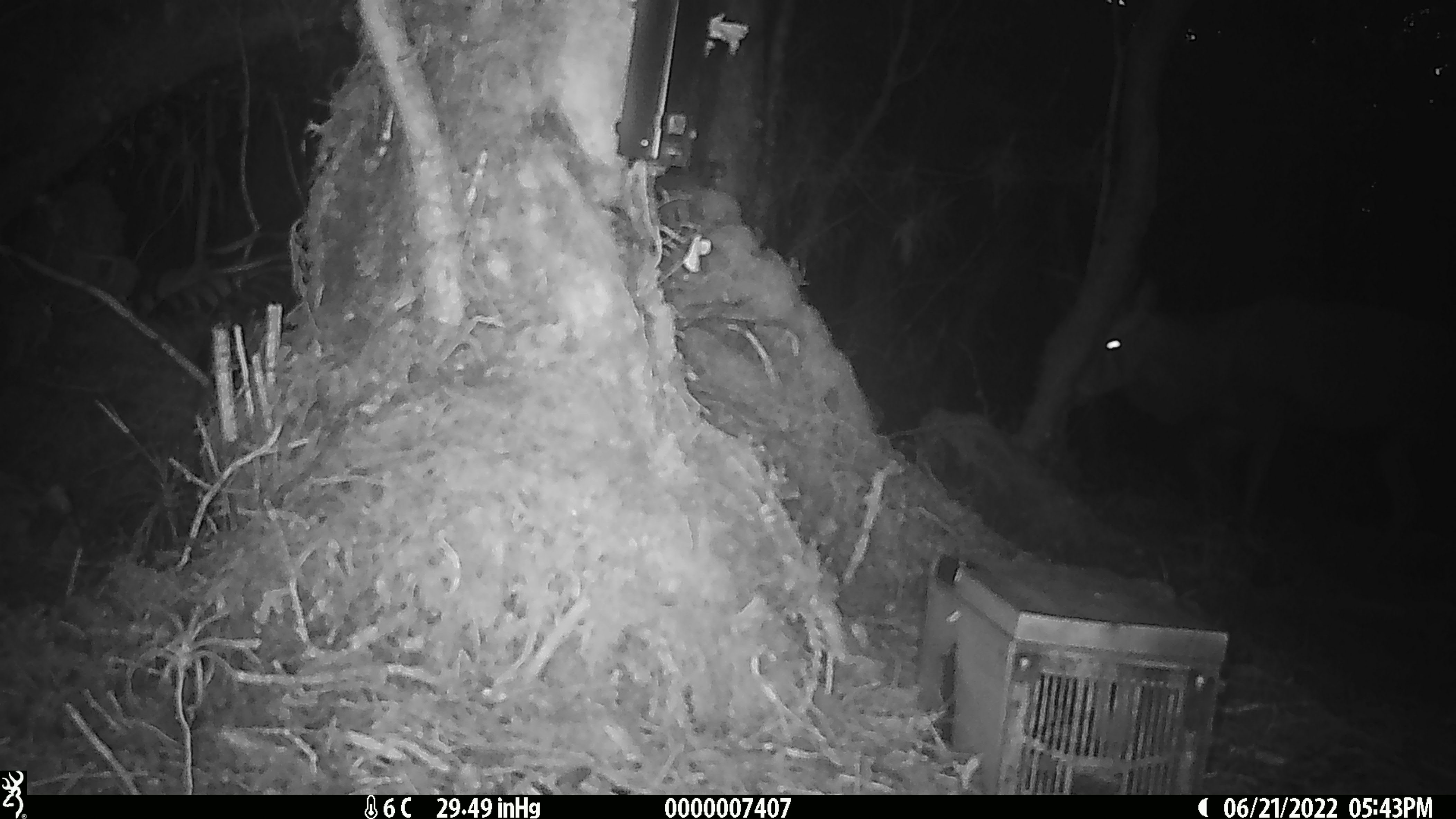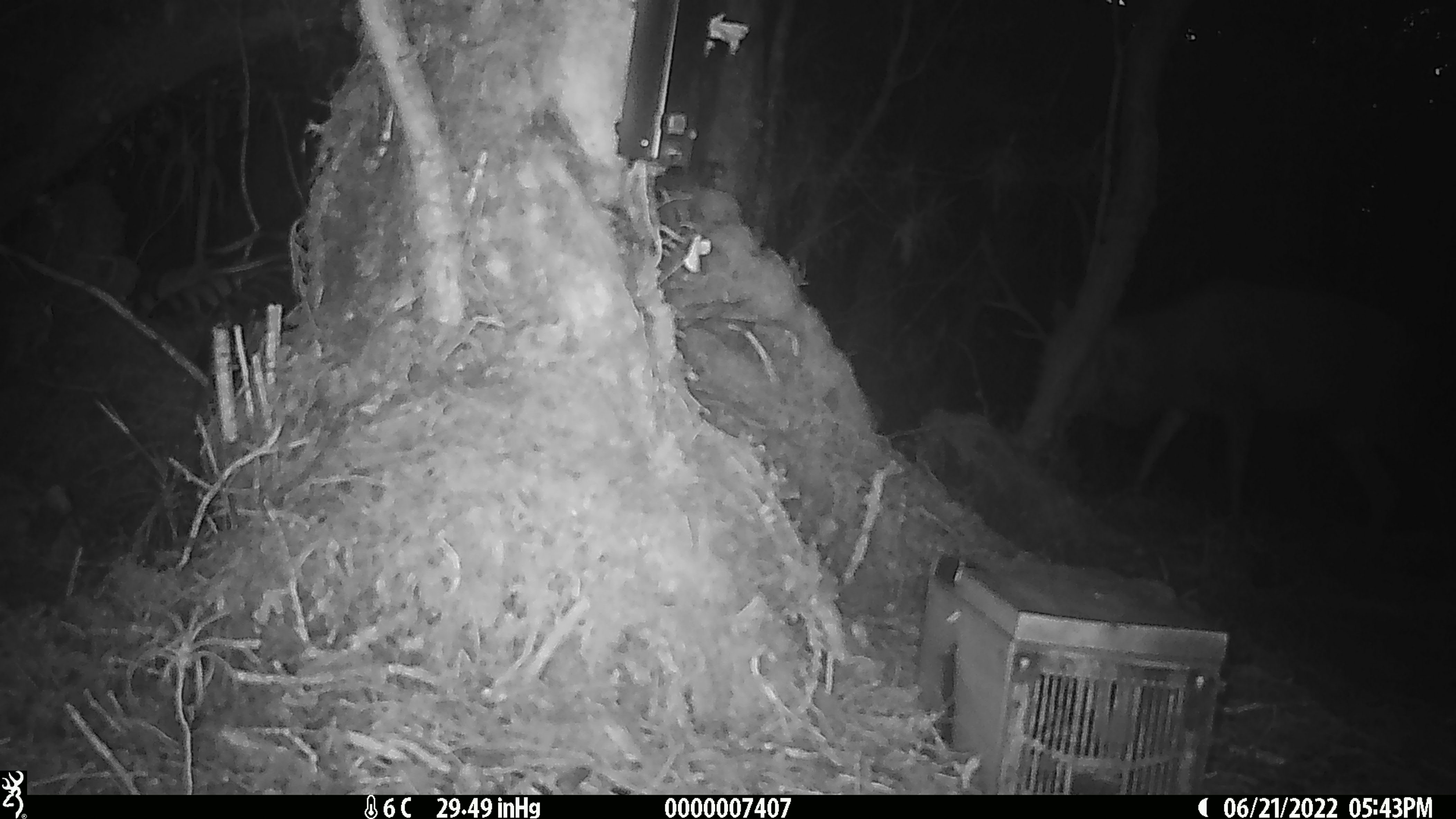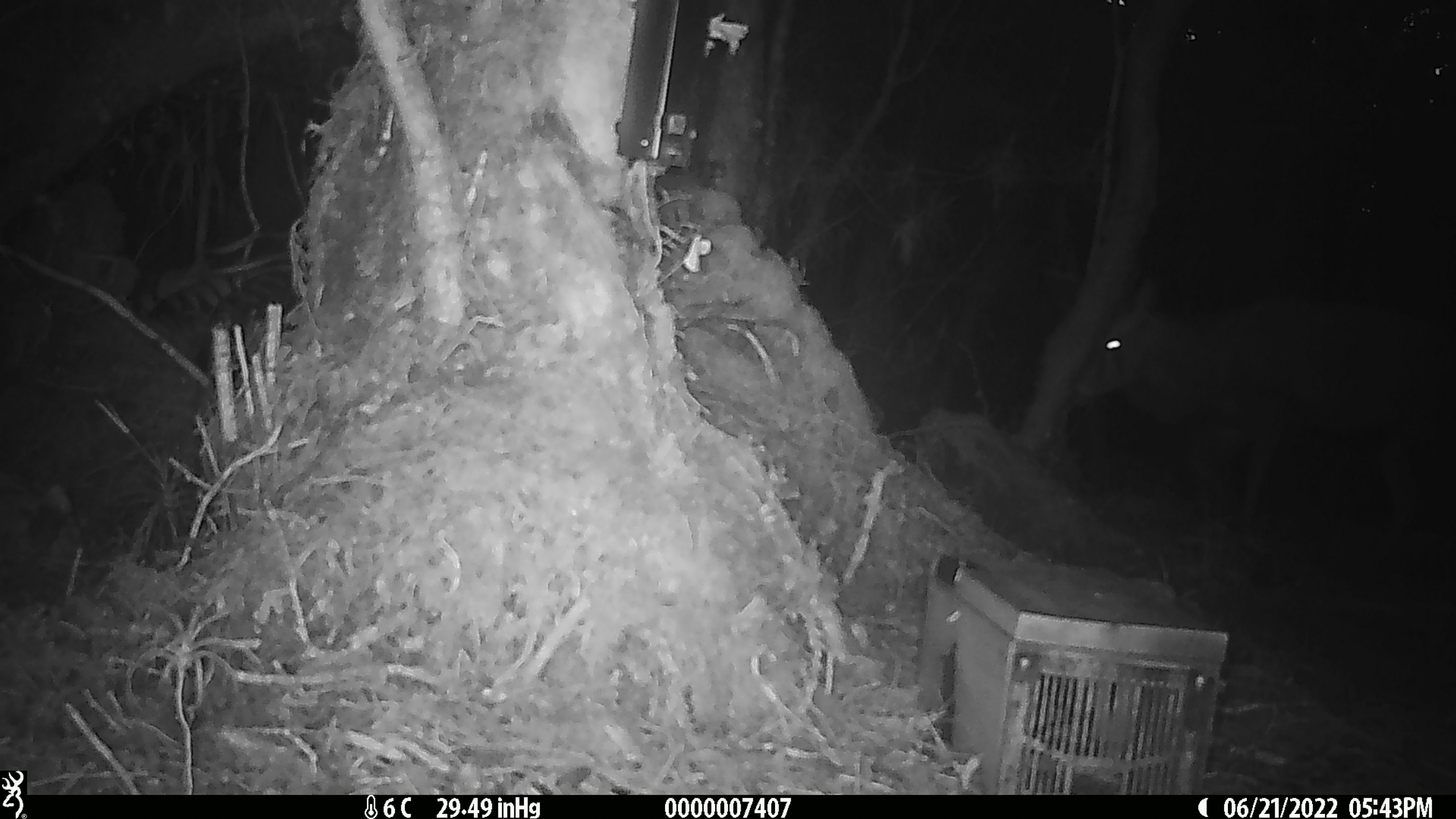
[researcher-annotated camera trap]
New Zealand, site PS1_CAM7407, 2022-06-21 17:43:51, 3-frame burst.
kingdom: Animalia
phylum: Chordata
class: Mammalia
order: Artiodactyla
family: Cervidae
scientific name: Cervidae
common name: deer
Deer (Cervidae).